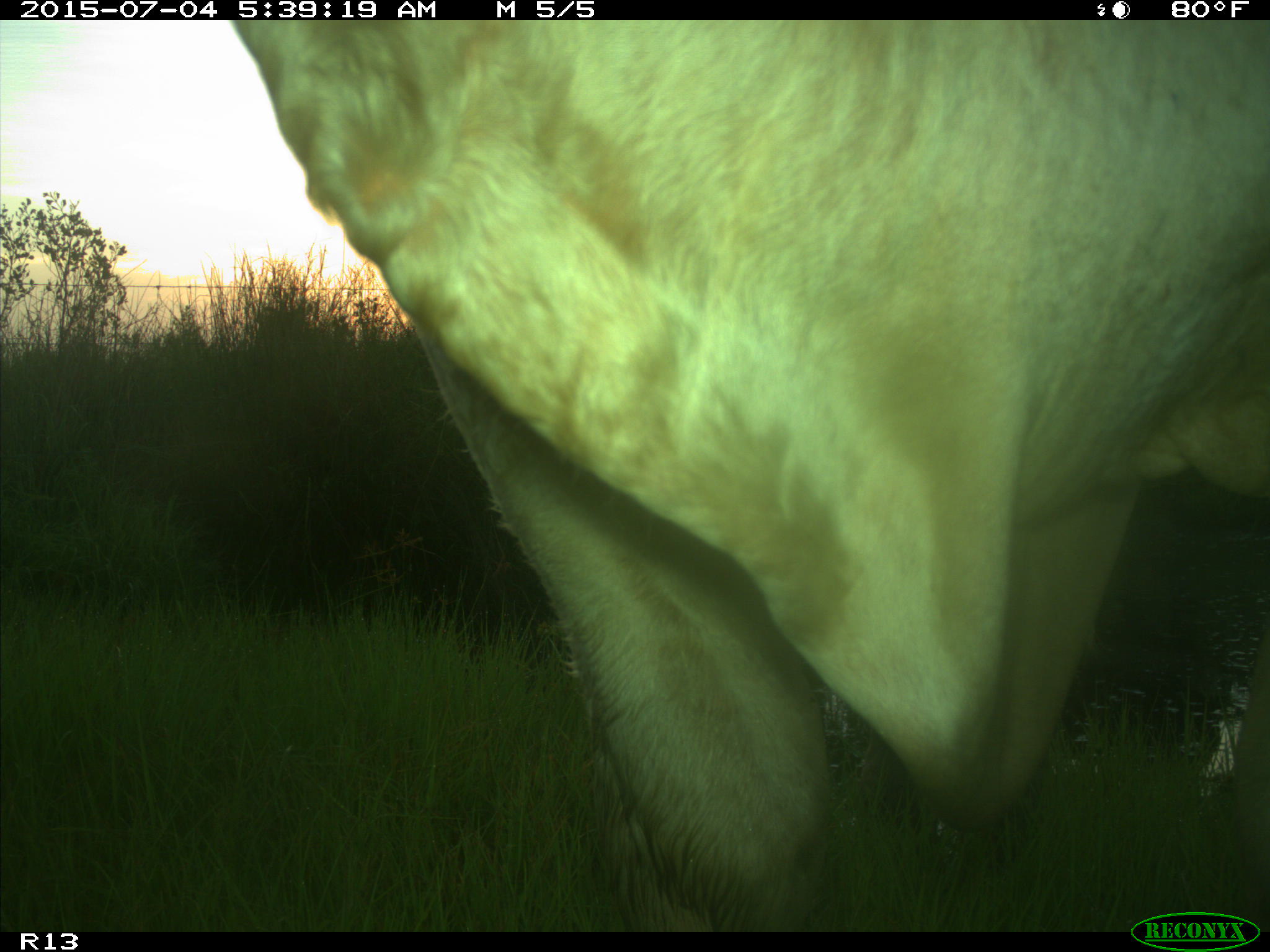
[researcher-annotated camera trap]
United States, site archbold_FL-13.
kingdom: Animalia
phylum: Chordata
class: Mammalia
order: Artiodactyla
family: Bovidae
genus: Bos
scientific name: Bos taurus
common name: domestic cow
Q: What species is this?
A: Bos taurus (domestic cow).